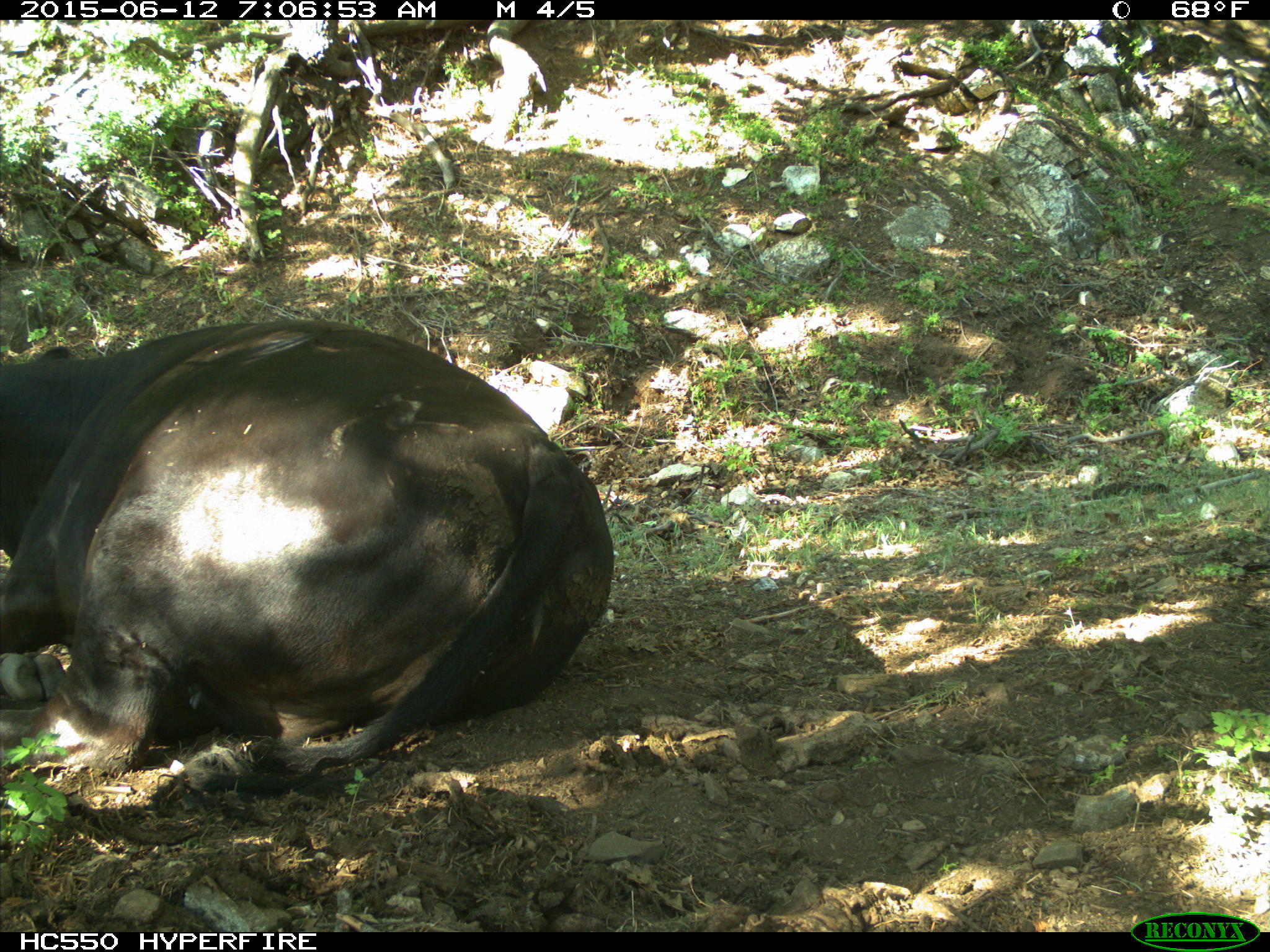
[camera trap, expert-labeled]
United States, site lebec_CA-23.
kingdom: Animalia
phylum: Chordata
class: Mammalia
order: Artiodactyla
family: Bovidae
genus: Bos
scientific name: Bos taurus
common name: domestic cow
Bos taurus (domestic cow).